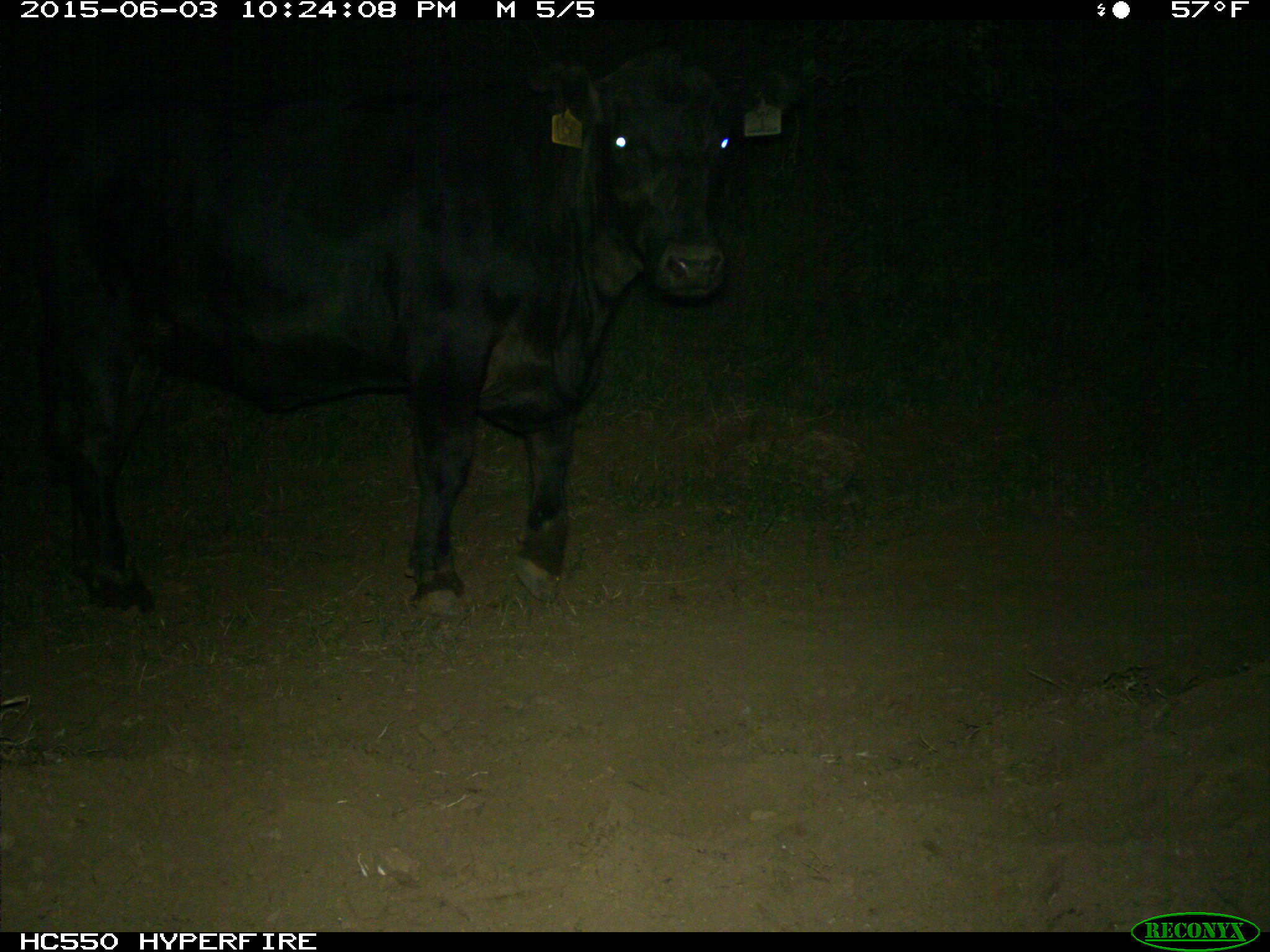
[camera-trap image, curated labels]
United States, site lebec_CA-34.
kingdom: Animalia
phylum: Chordata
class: Mammalia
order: Artiodactyla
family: Bovidae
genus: Bos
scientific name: Bos taurus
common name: domestic cow